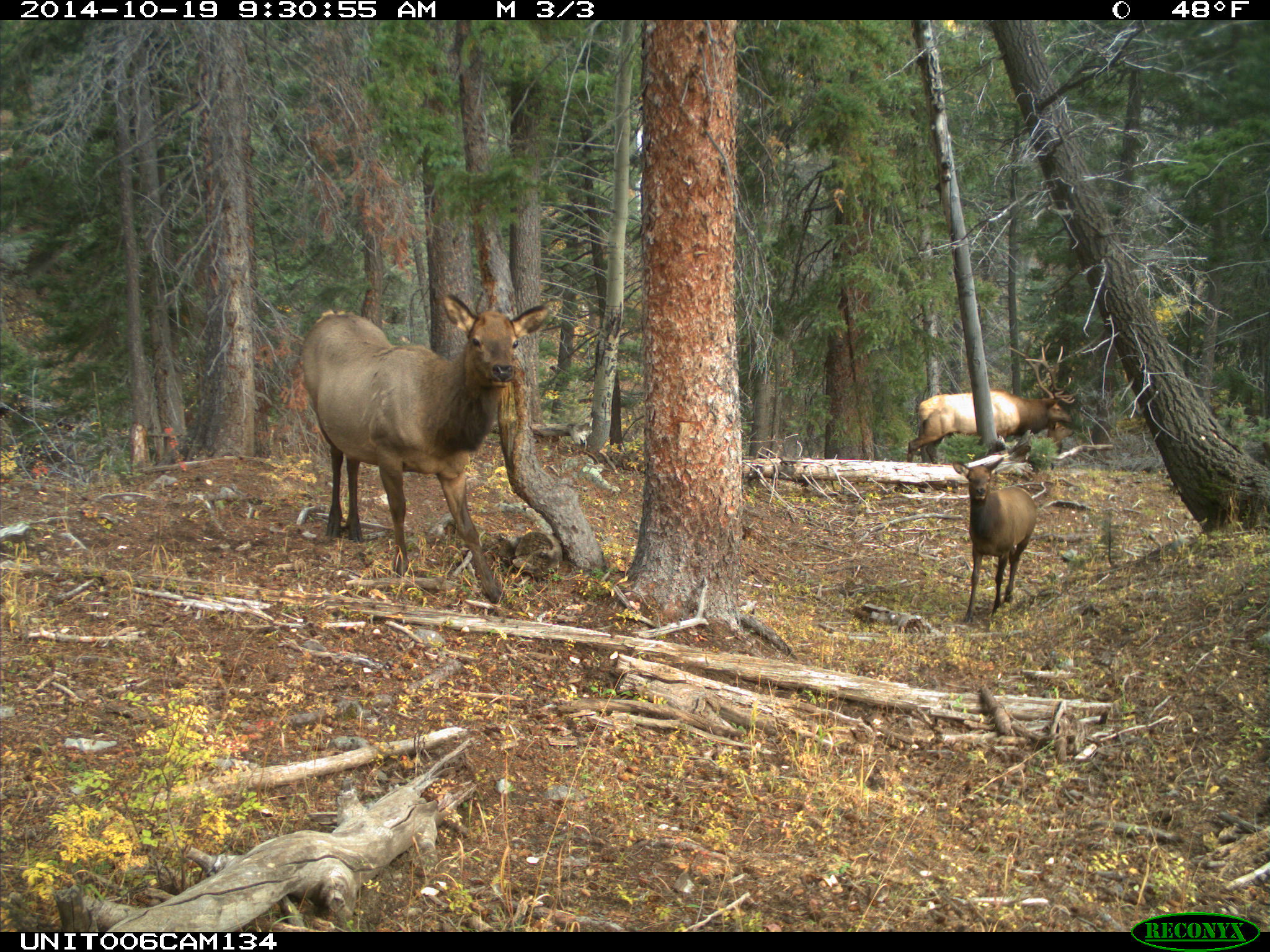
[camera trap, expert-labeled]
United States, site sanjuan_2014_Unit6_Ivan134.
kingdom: Animalia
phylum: Chordata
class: Mammalia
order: Artiodactyla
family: Cervidae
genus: Cervus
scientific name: Cervus elaphus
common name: red deer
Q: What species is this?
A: Cervus elaphus (red deer).